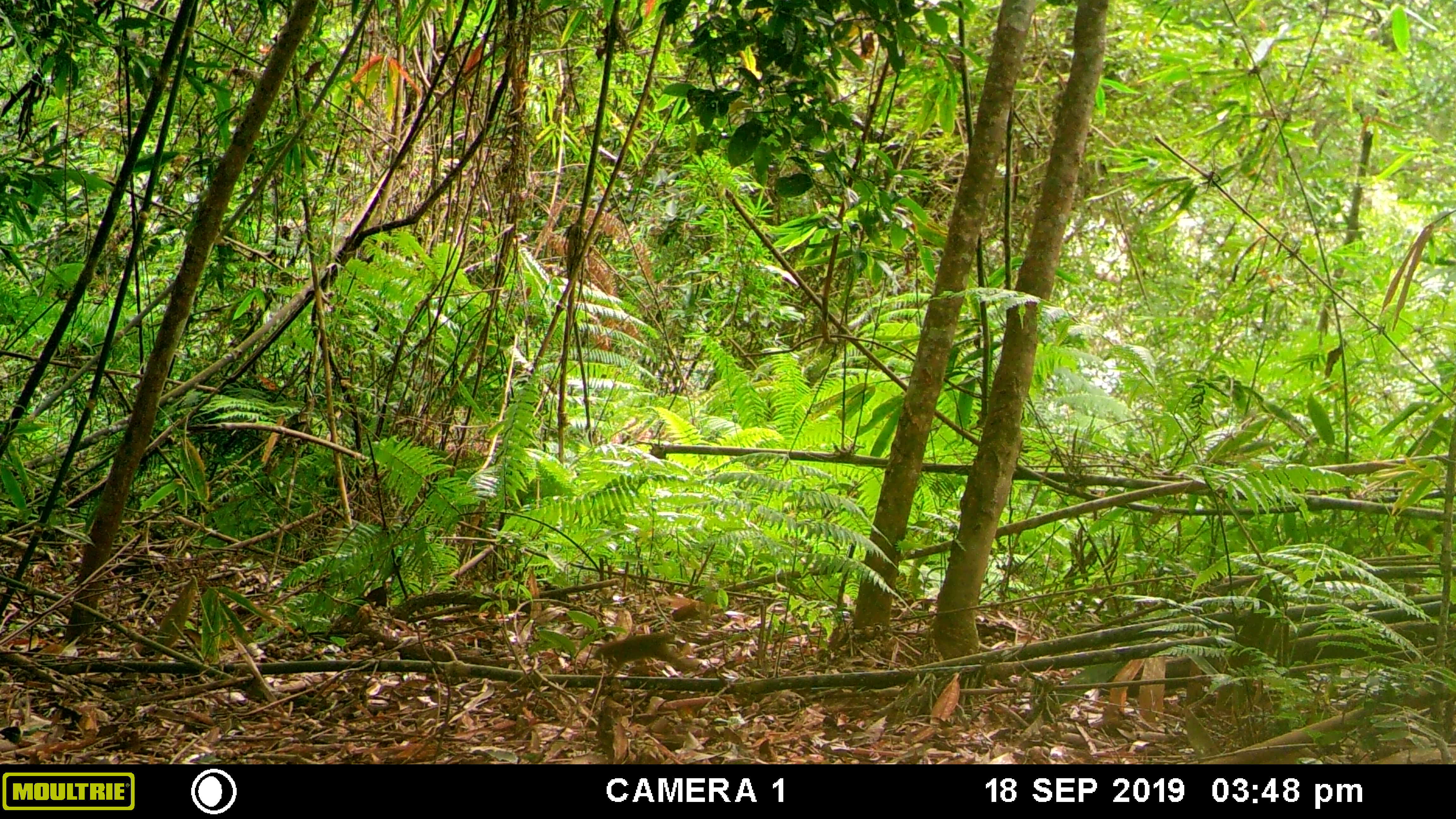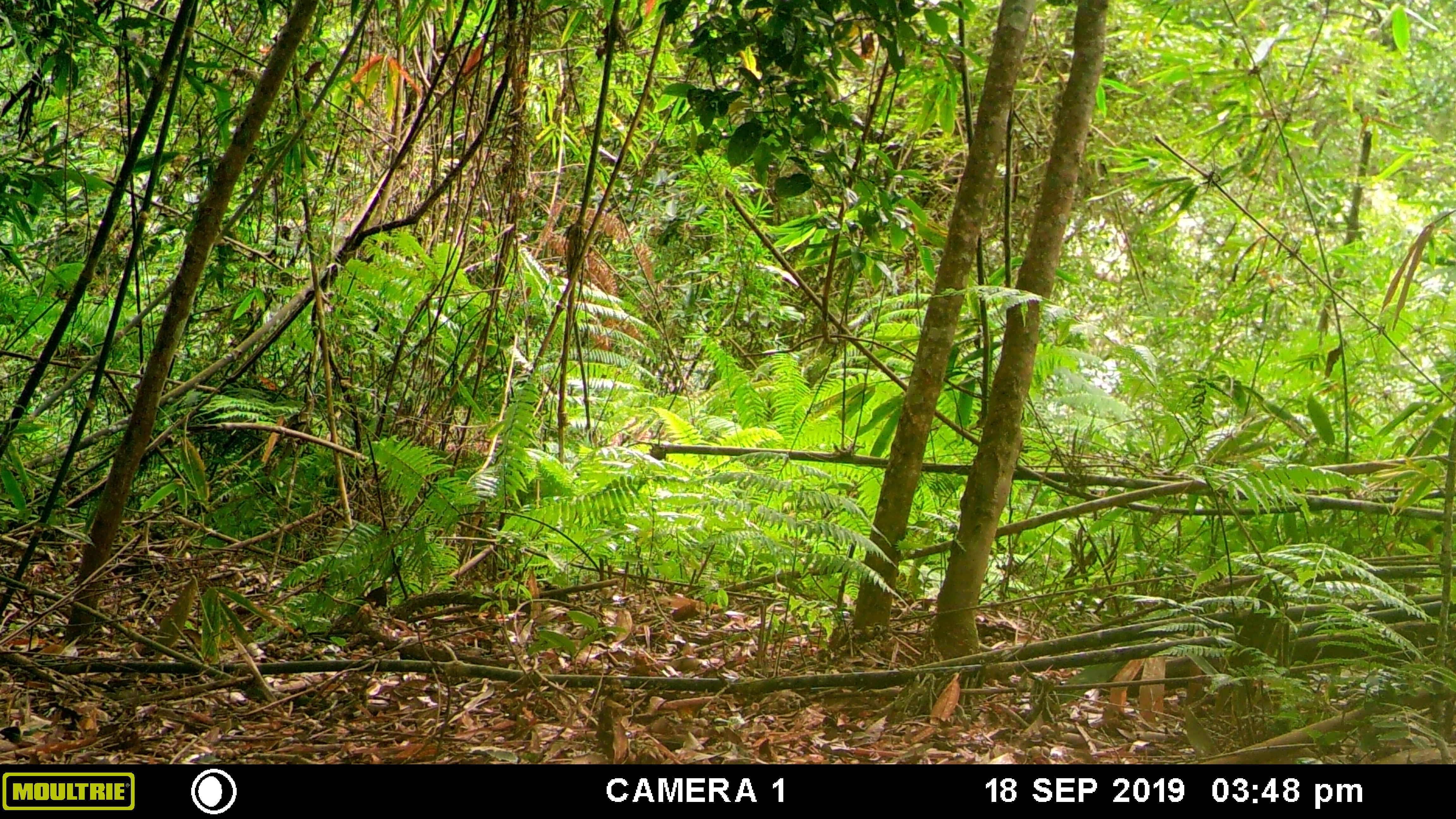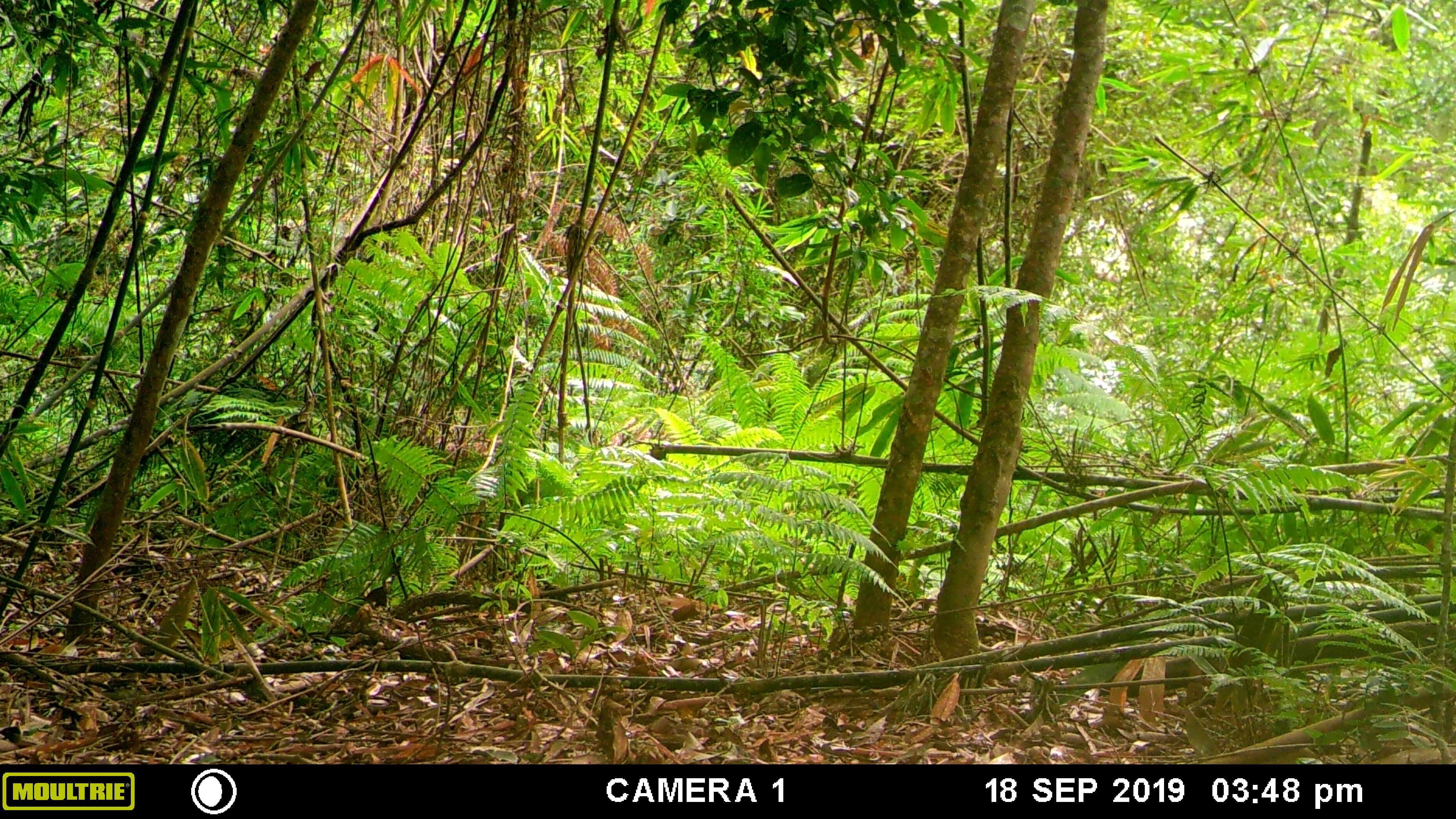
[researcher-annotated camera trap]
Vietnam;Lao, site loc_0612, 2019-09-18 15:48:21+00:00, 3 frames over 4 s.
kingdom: Animalia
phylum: Chordata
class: Mammalia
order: Scandentia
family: Tupaiidae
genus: Tupaia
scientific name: Tupaia belangeri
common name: northern treeshrew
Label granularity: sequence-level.